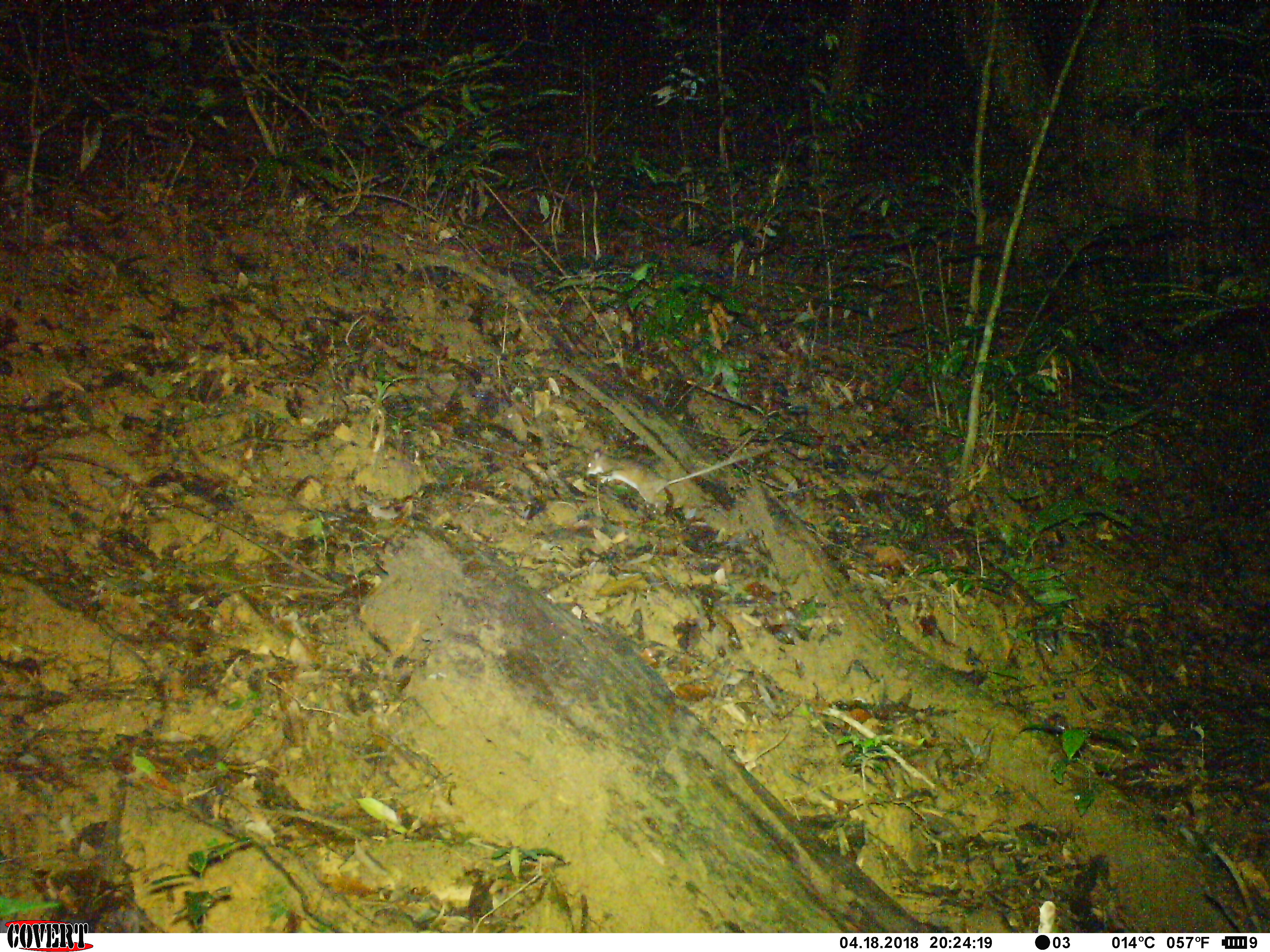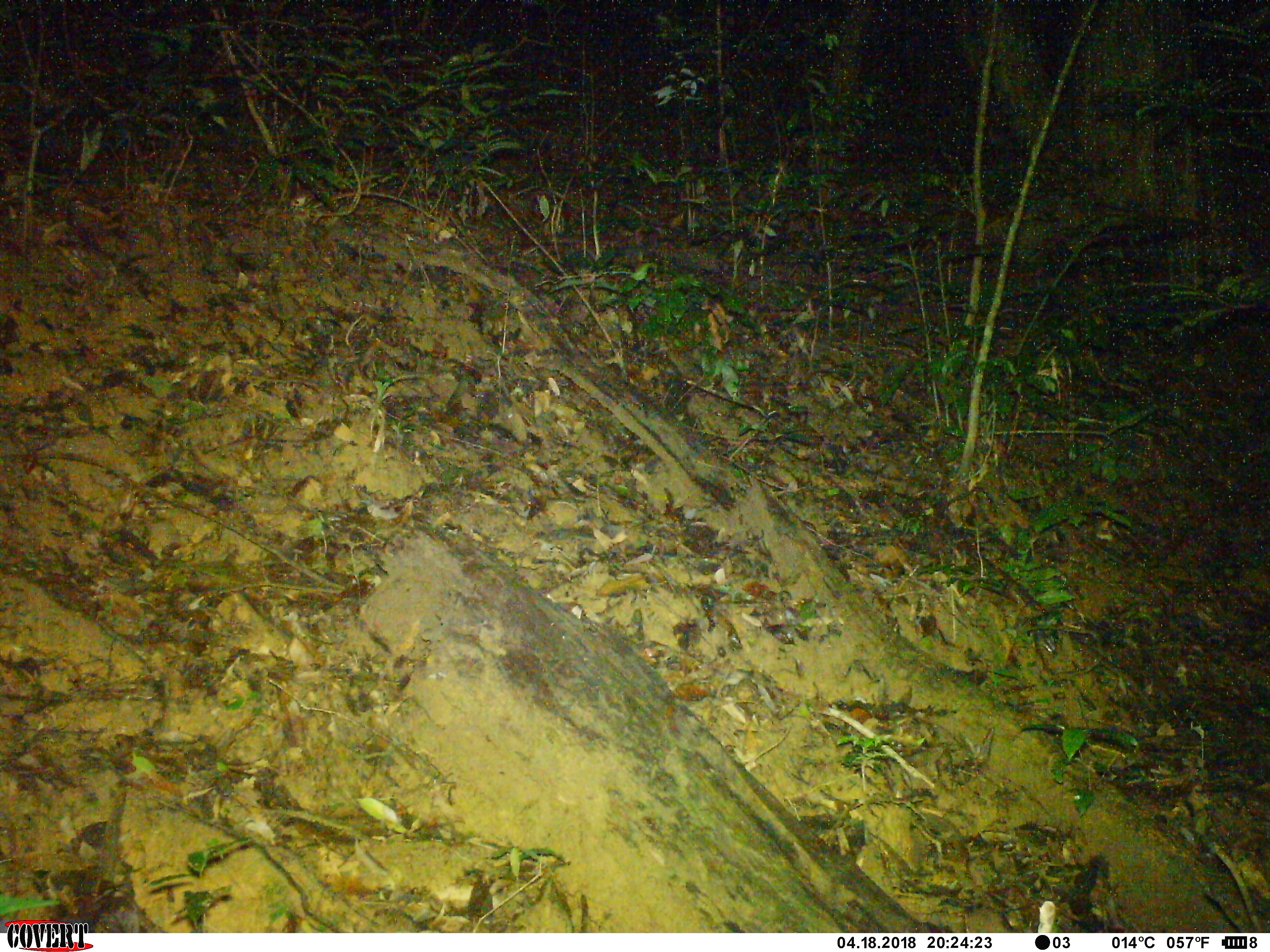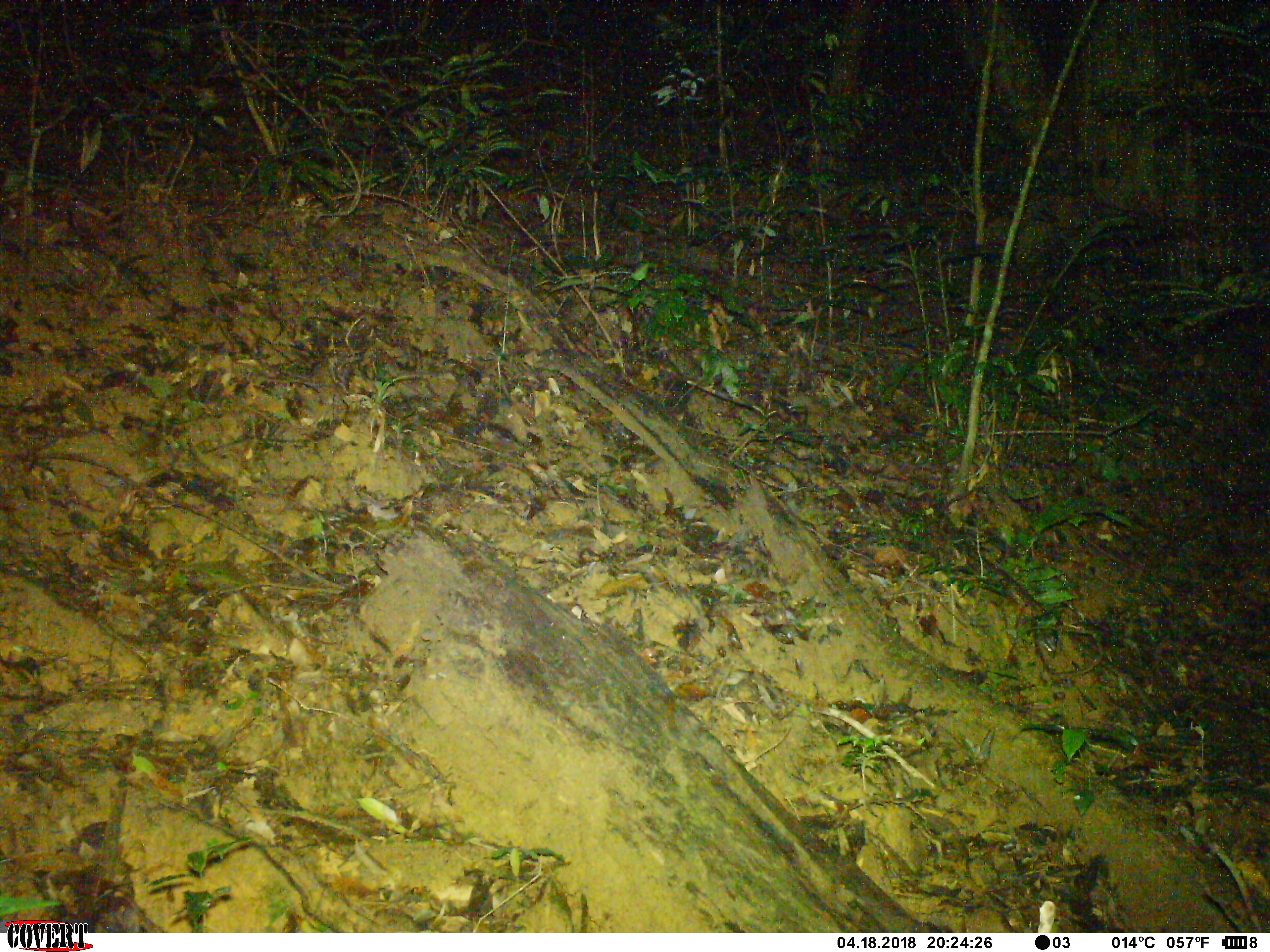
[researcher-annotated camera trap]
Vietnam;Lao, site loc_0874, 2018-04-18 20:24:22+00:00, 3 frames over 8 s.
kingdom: Animalia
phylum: Chordata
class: Mammalia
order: Rodentia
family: Muridae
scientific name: Muridae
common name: old-world mice and rats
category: unidentified murid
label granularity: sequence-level